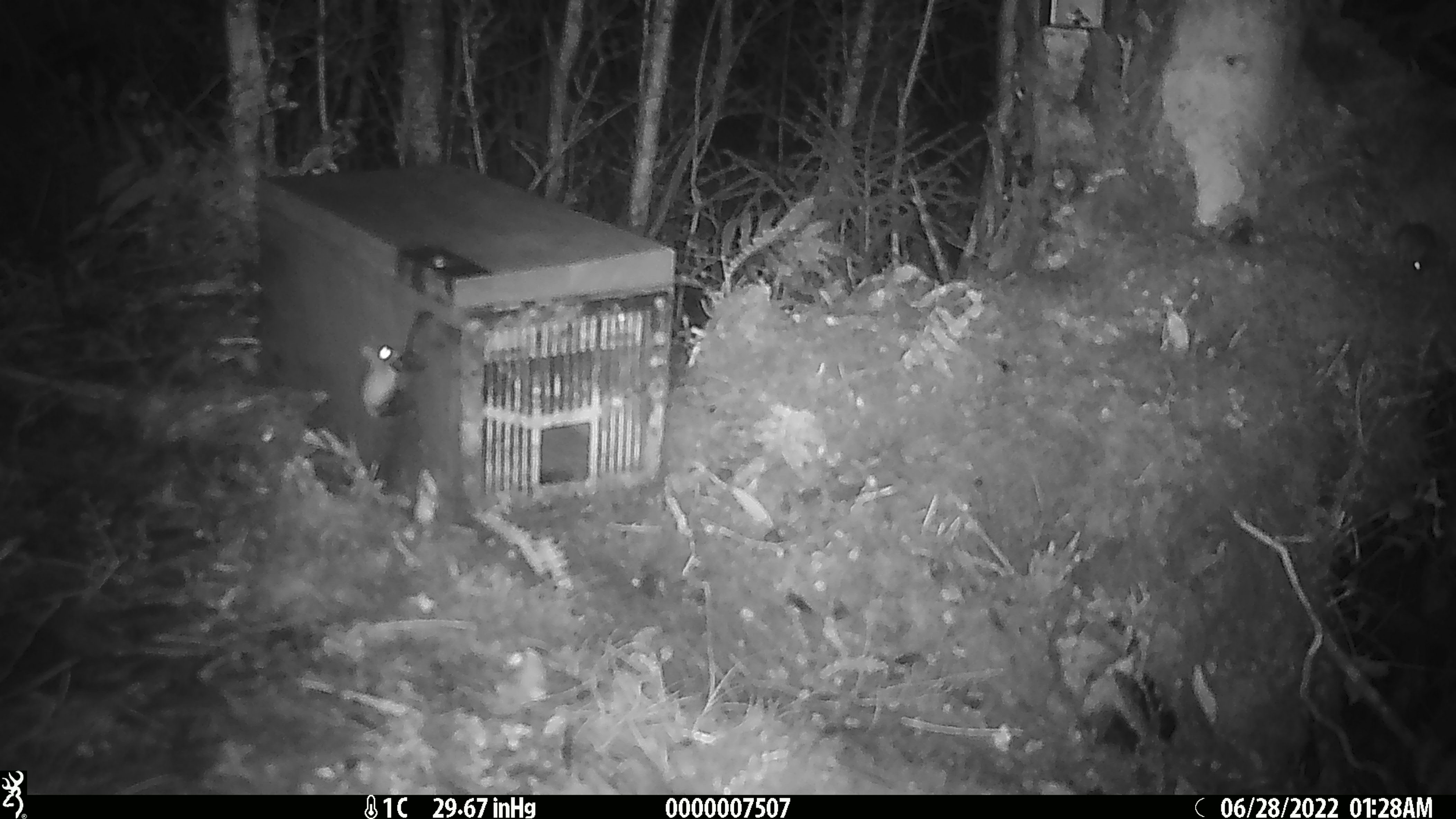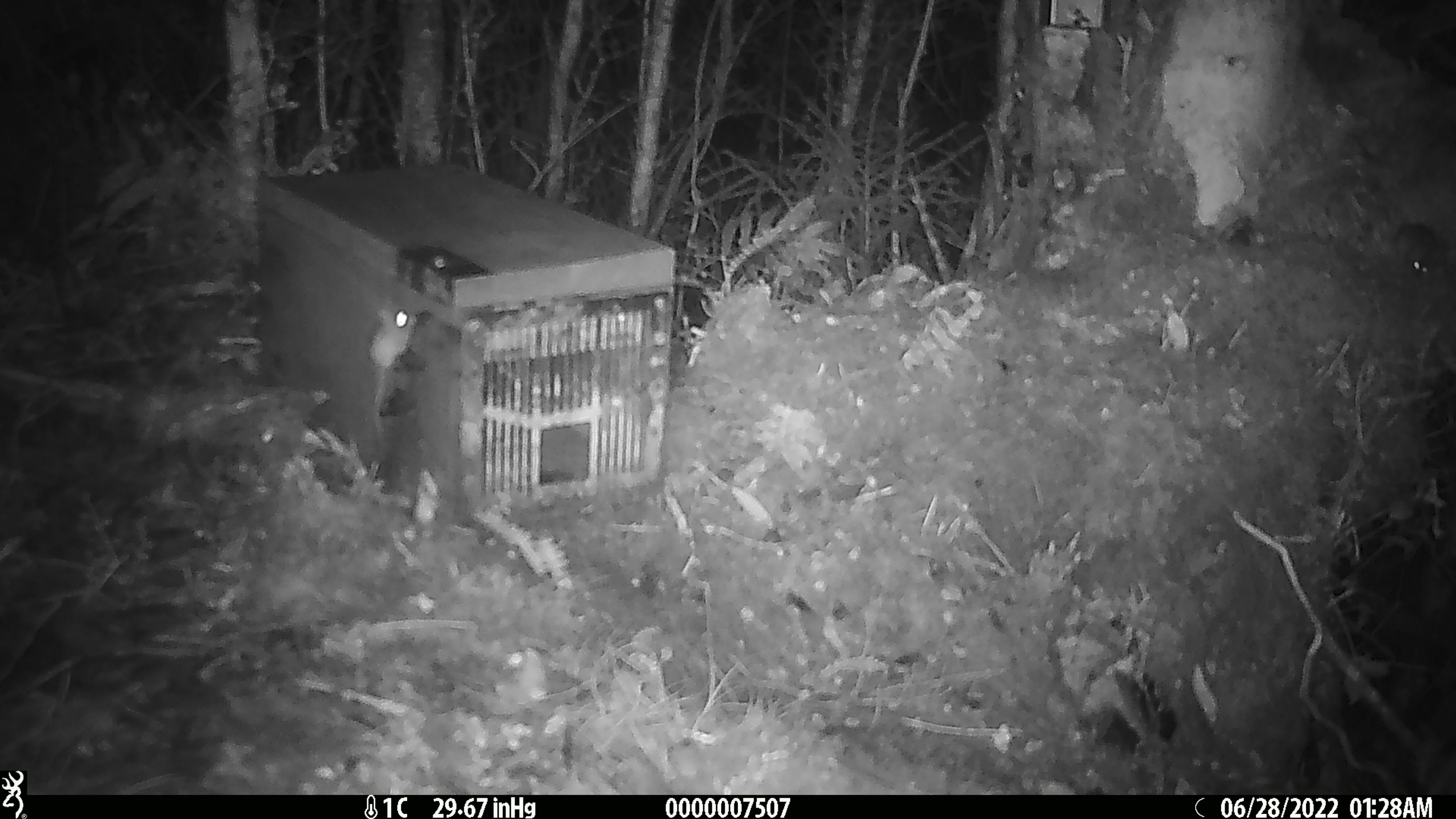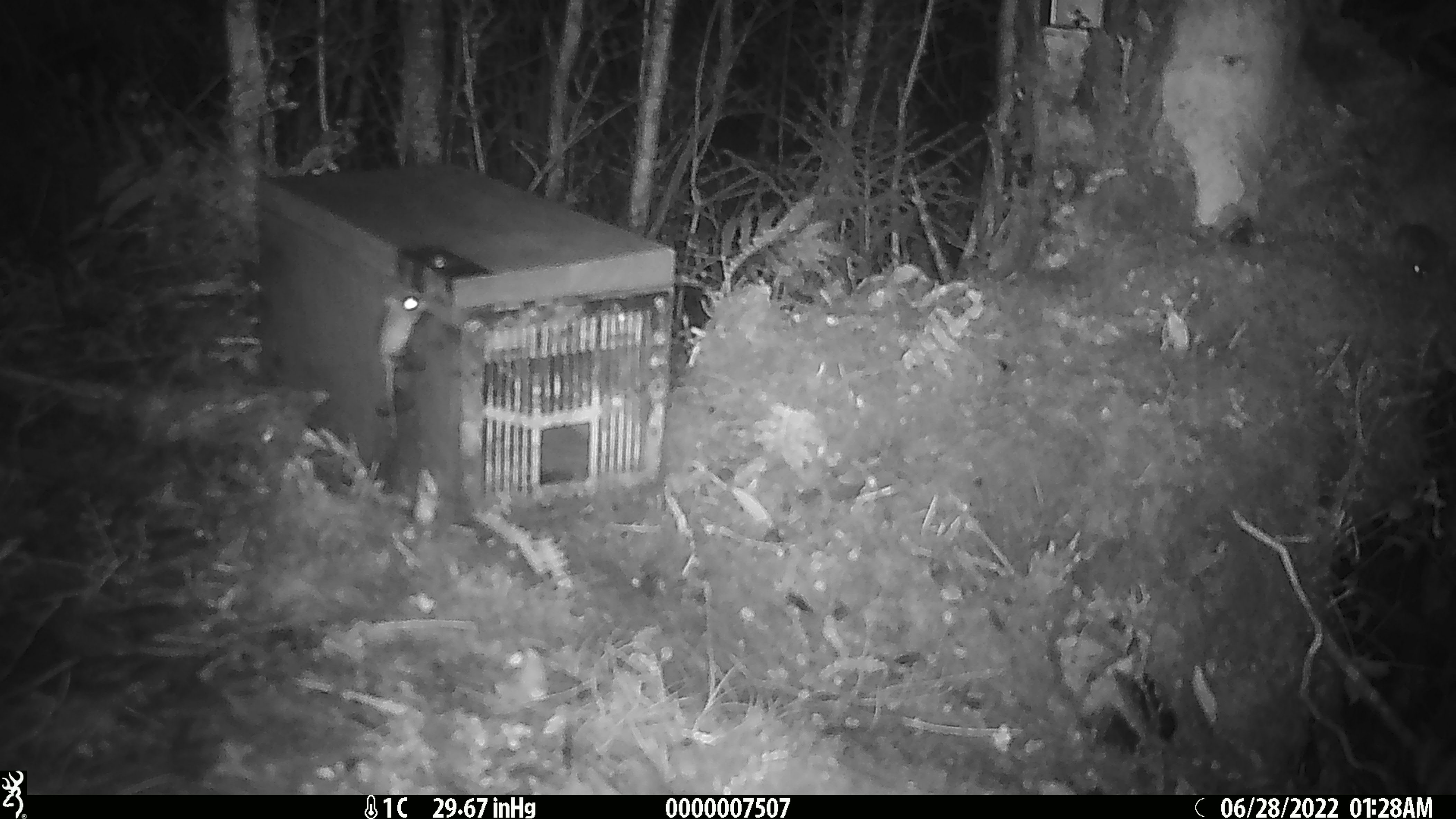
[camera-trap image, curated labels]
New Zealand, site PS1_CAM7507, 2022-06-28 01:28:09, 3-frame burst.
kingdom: Animalia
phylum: Chordata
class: Mammalia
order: Rodentia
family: Muridae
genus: Mus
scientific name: Mus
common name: mouse